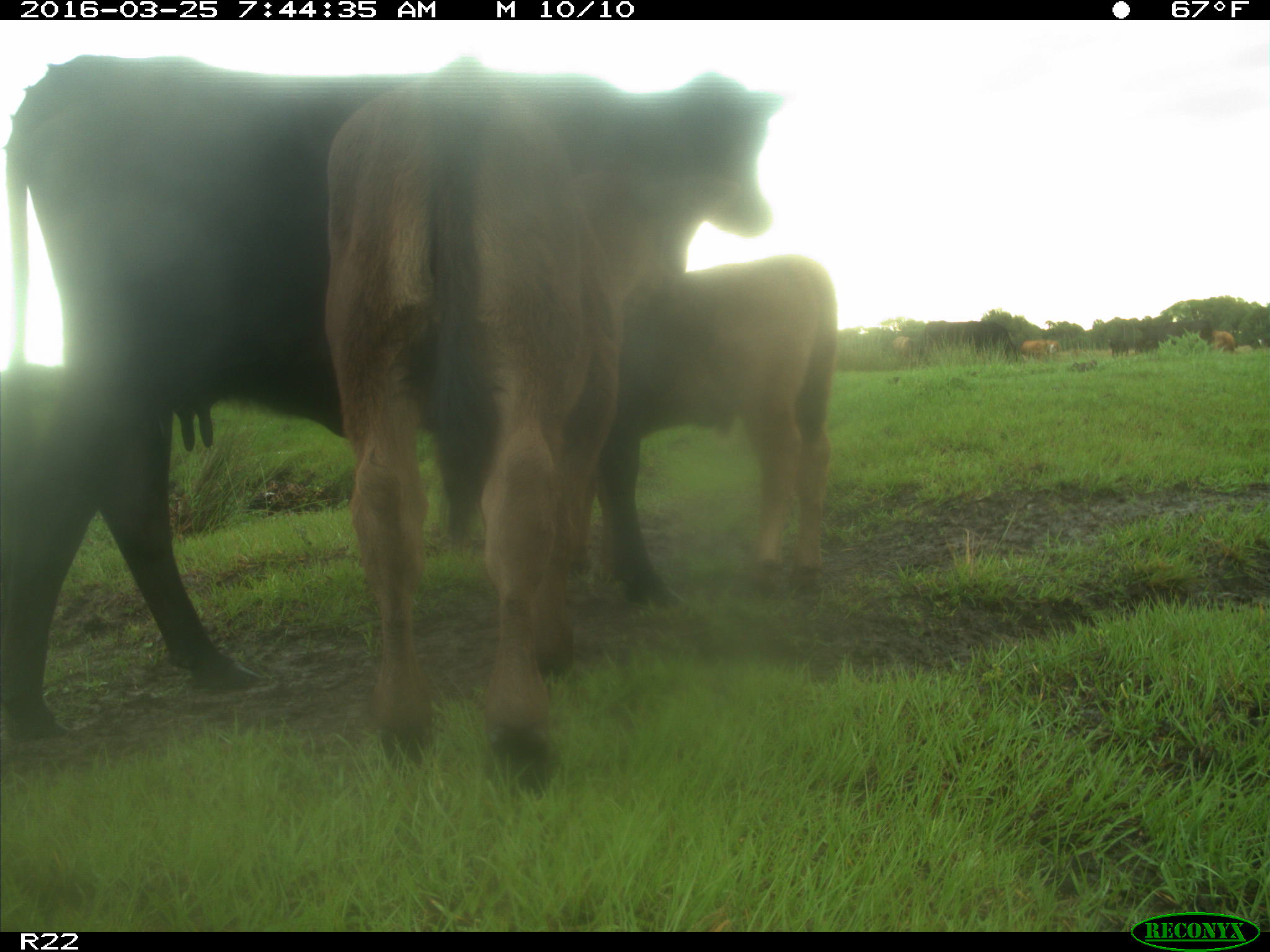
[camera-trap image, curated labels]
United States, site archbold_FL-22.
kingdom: Animalia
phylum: Chordata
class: Mammalia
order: Artiodactyla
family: Bovidae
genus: Bos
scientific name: Bos taurus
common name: domestic cow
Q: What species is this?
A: Bos taurus (domestic cow).